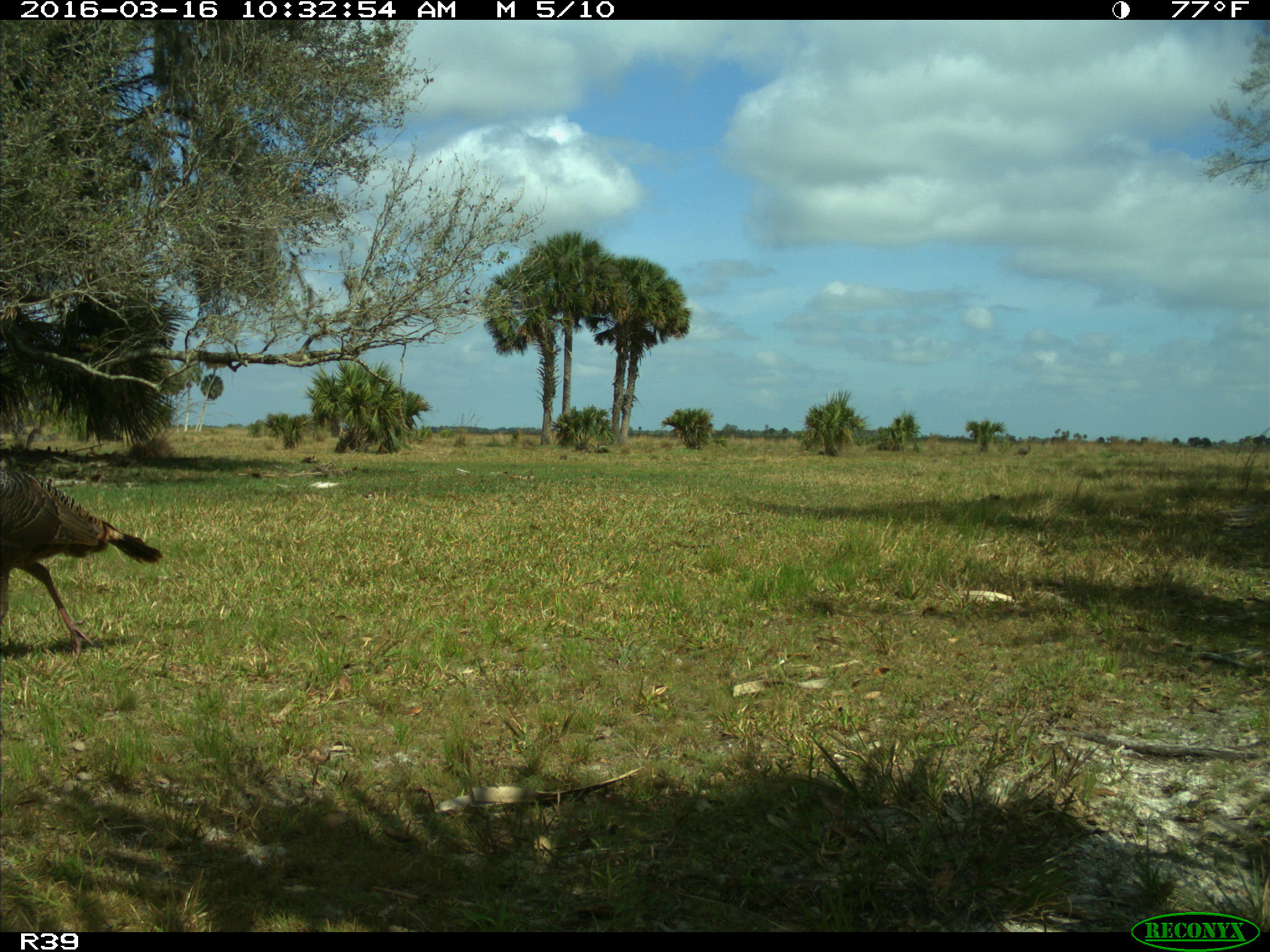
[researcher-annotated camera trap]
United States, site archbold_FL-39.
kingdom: Animalia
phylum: Chordata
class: Aves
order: Galliformes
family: Phasianidae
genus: Meleagris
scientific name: Meleagris gallopavo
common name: wild turkey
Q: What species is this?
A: Meleagris gallopavo (wild turkey).